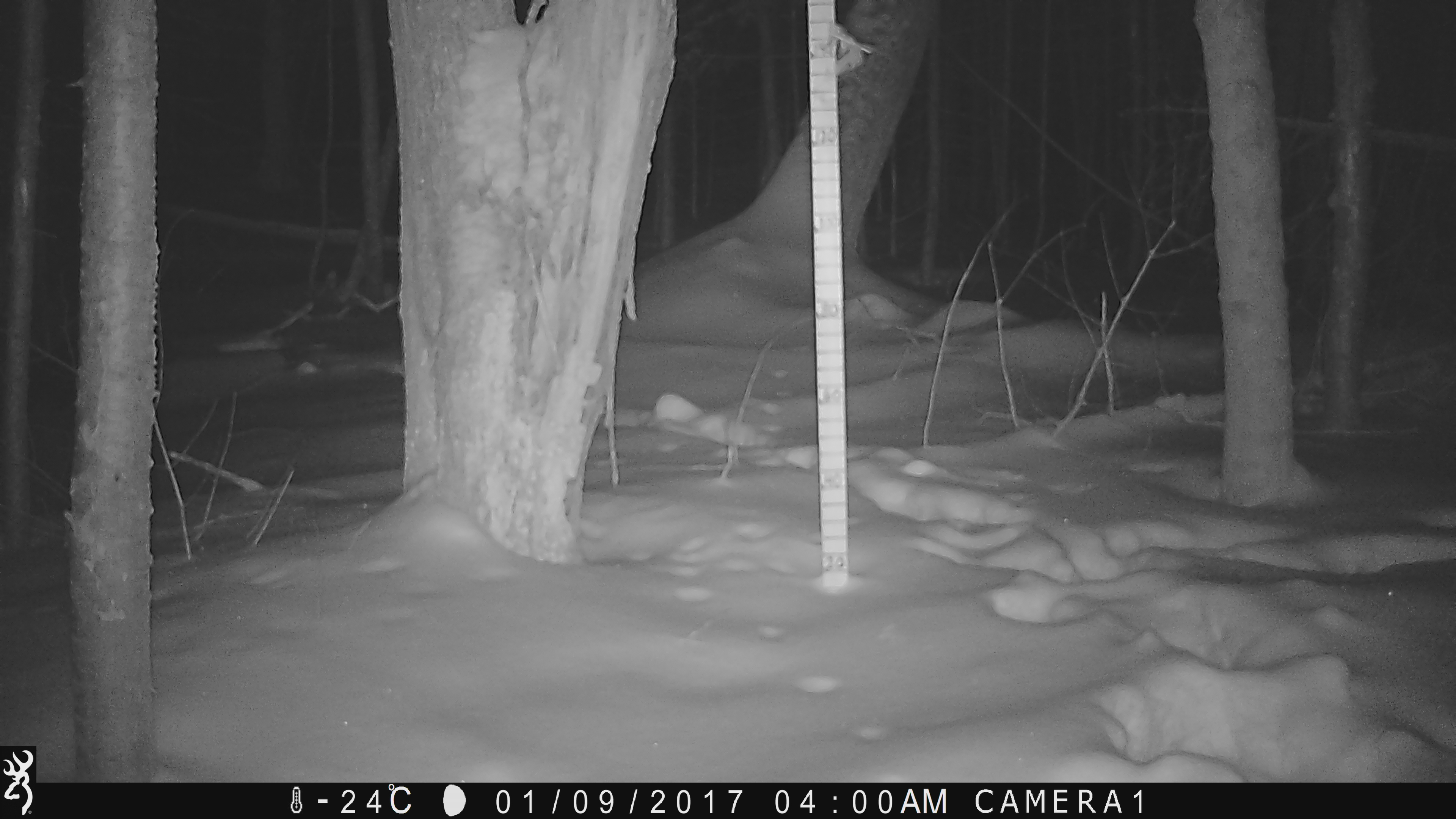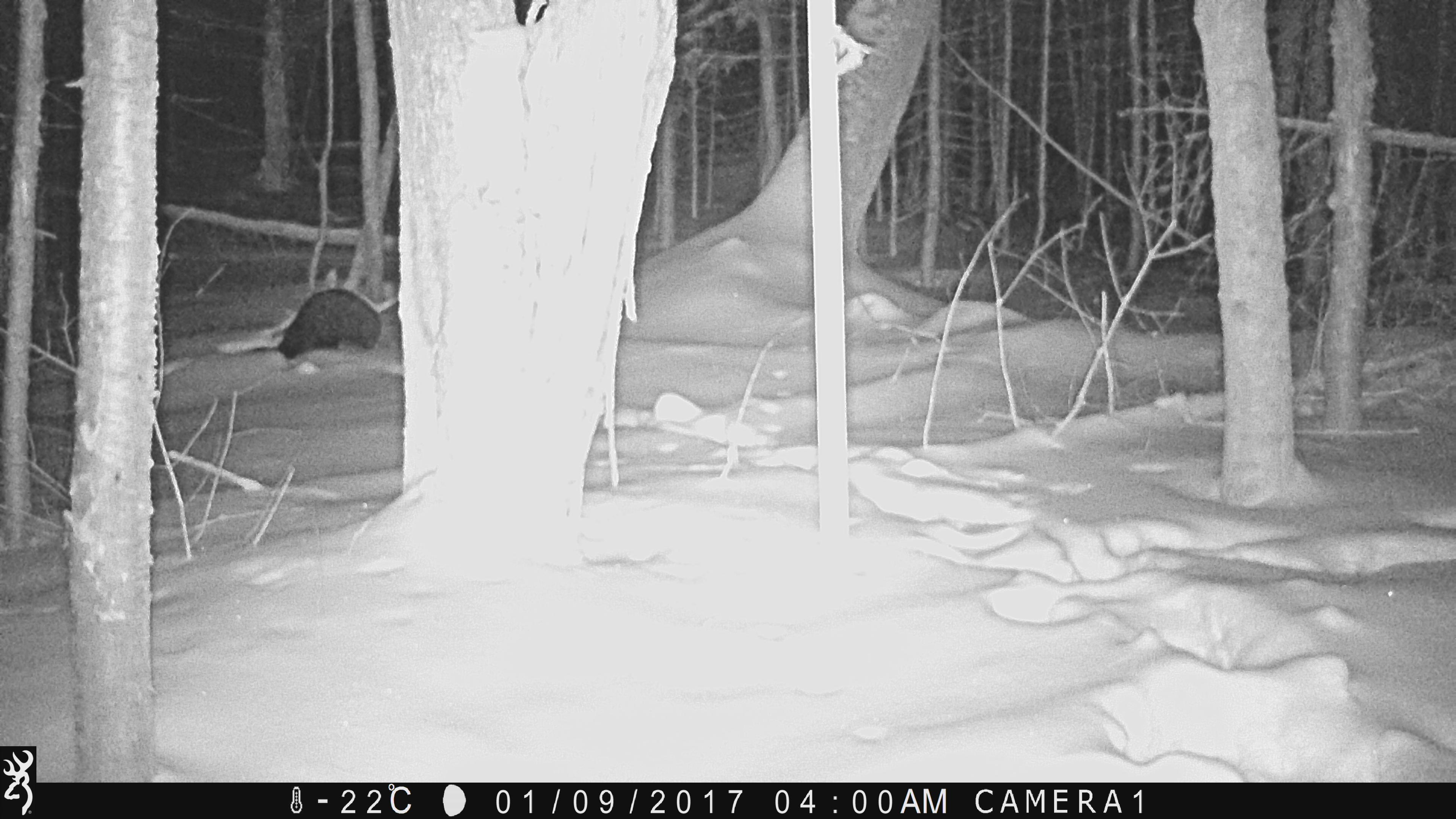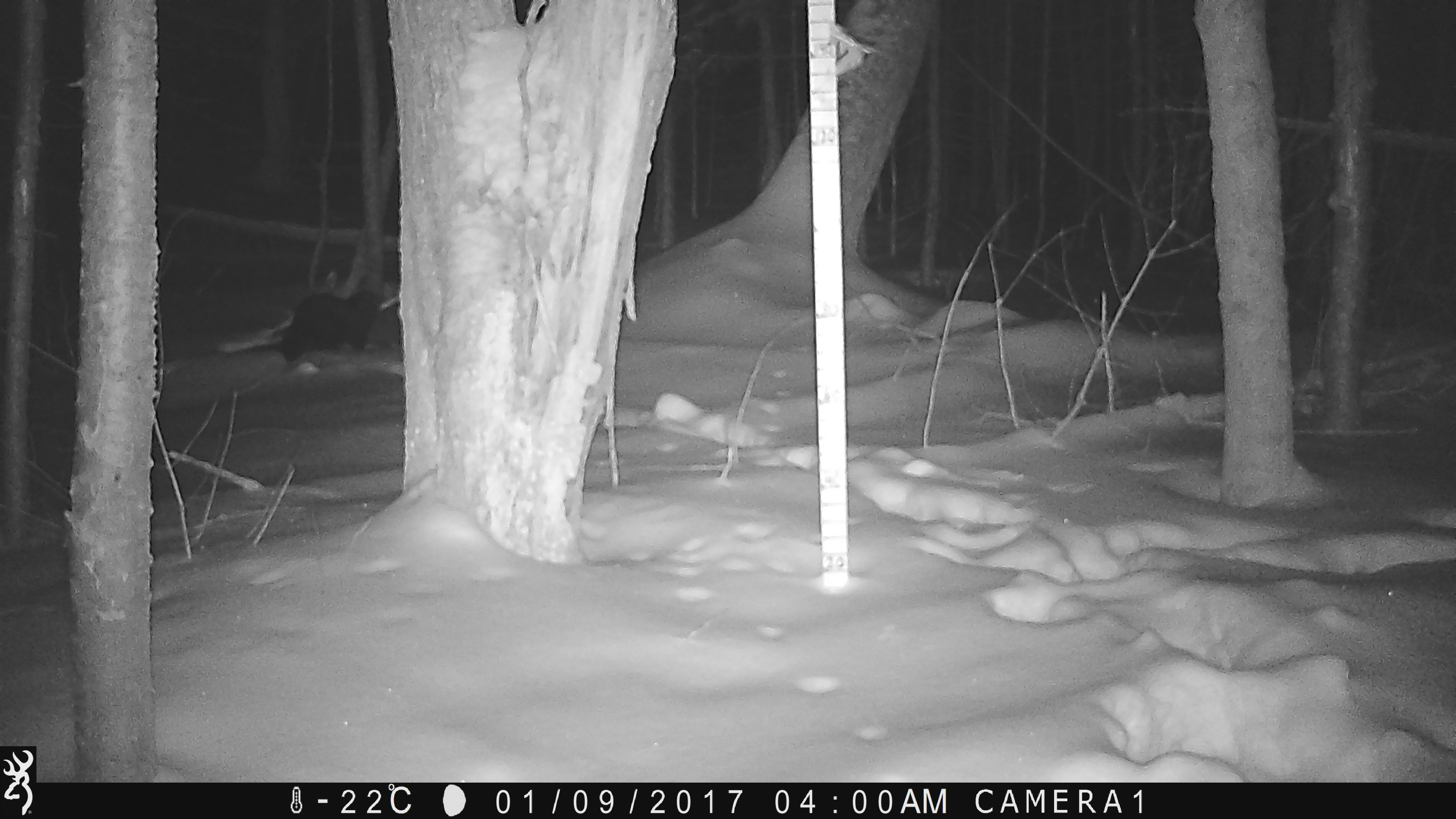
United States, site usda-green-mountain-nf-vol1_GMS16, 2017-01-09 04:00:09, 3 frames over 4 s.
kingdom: Animalia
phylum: Chordata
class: Mammalia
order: Carnivora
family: Mustelidae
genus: Pekania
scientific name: Pekania pennanti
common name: fisher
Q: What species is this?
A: Fisher (Pekania pennanti).